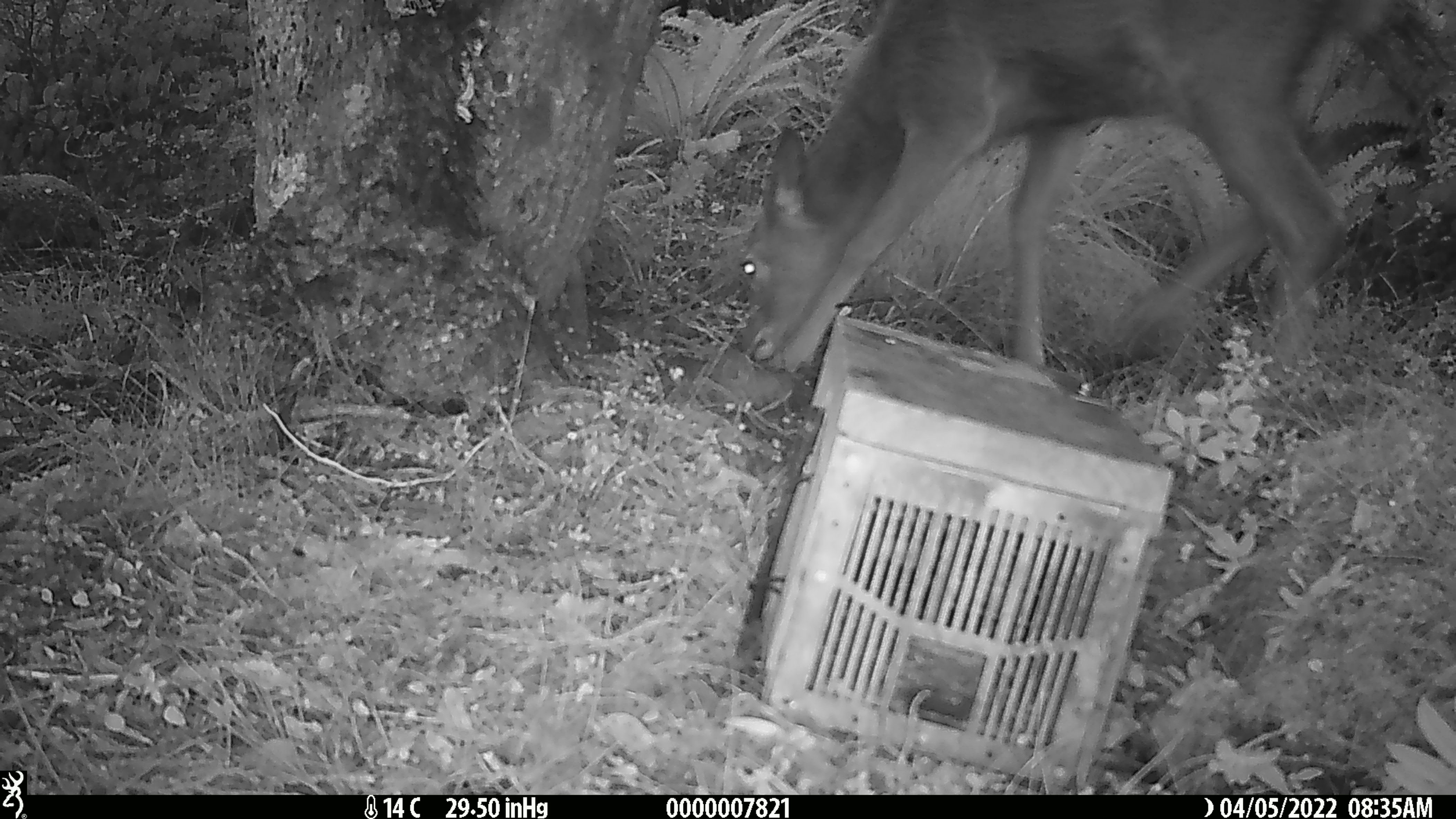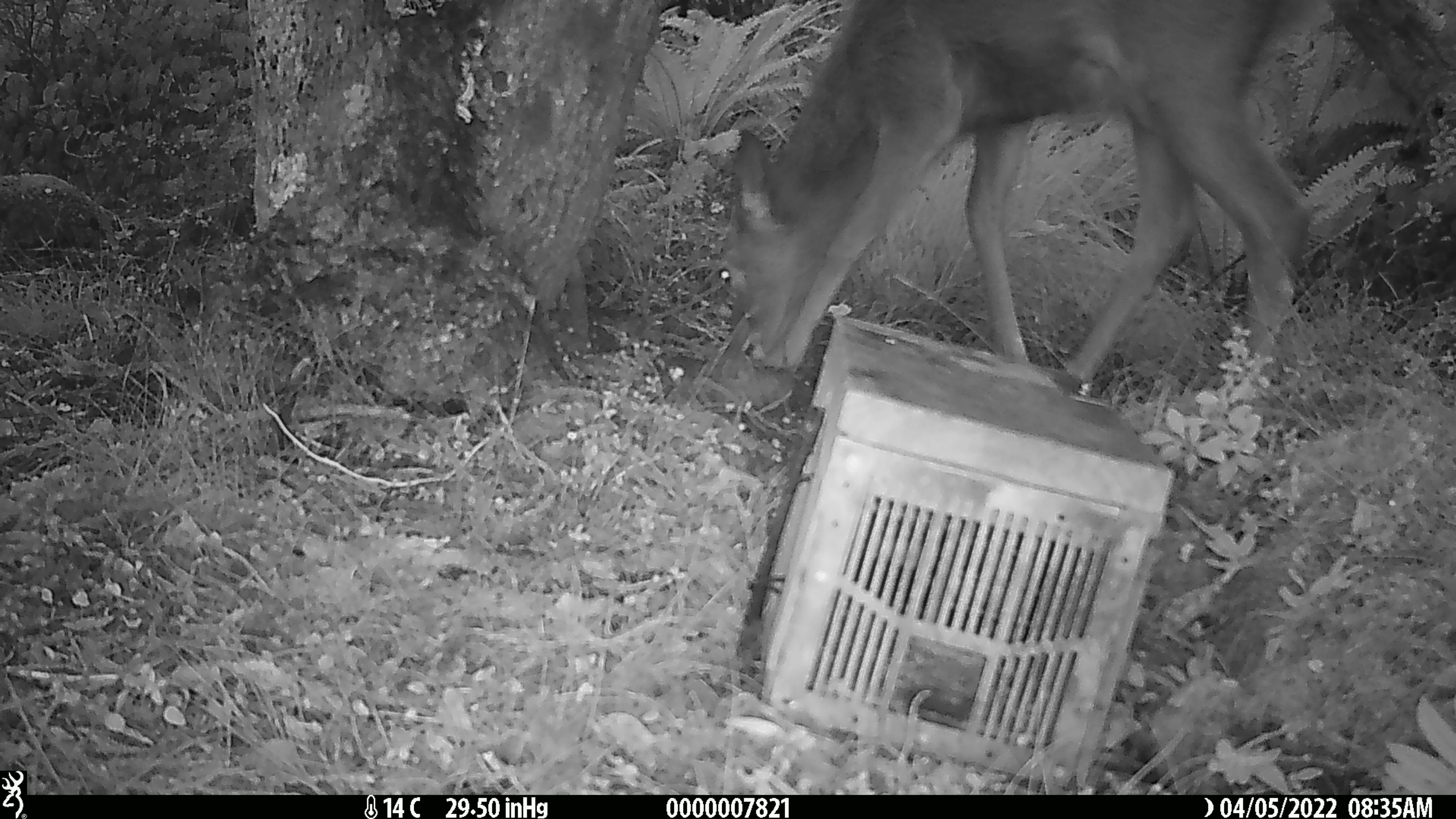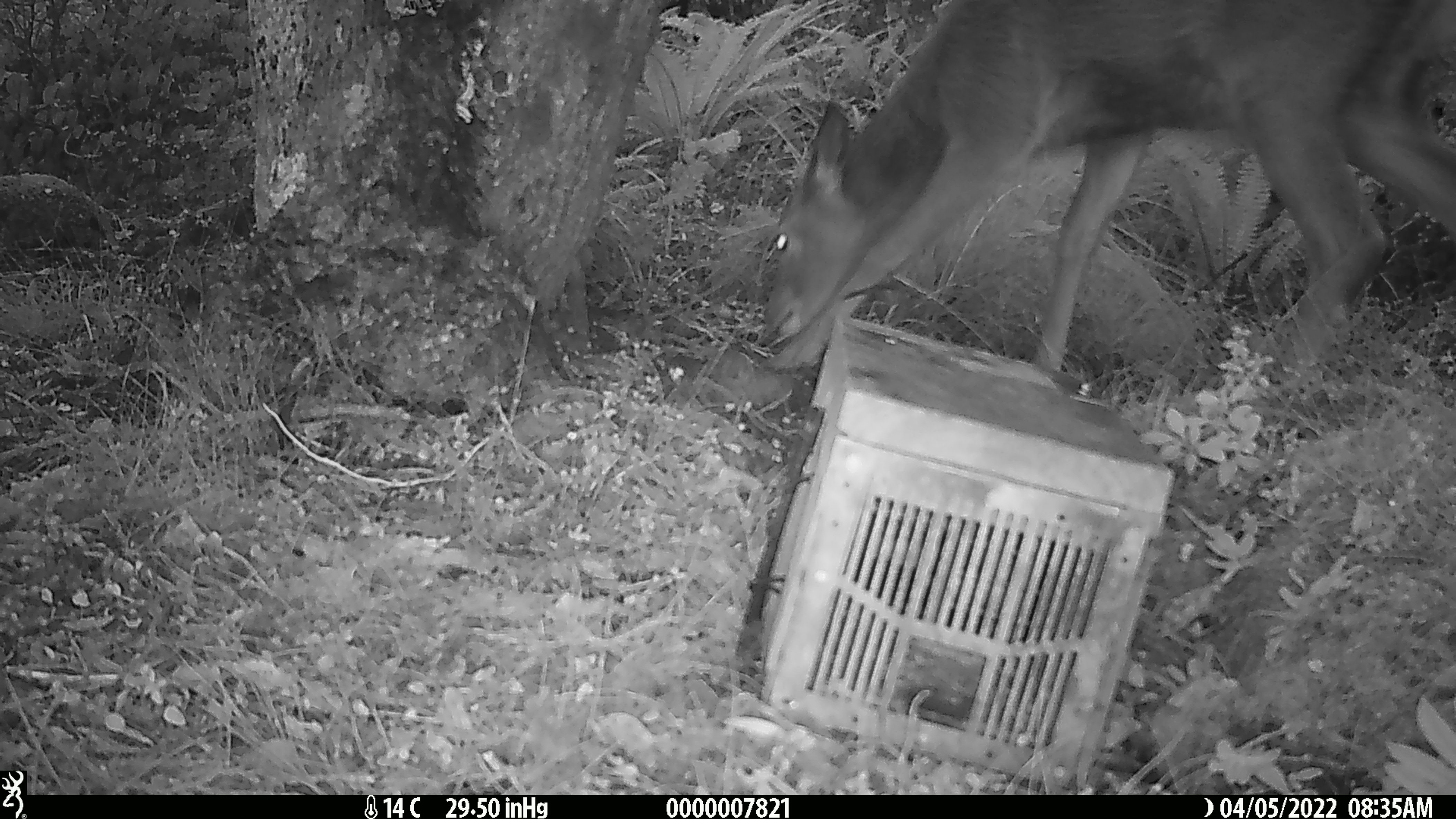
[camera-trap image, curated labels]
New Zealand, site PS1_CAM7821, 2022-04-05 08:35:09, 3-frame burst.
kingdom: Animalia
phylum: Chordata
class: Mammalia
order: Artiodactyla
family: Cervidae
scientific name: Cervidae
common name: deer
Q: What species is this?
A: Deer (Cervidae).